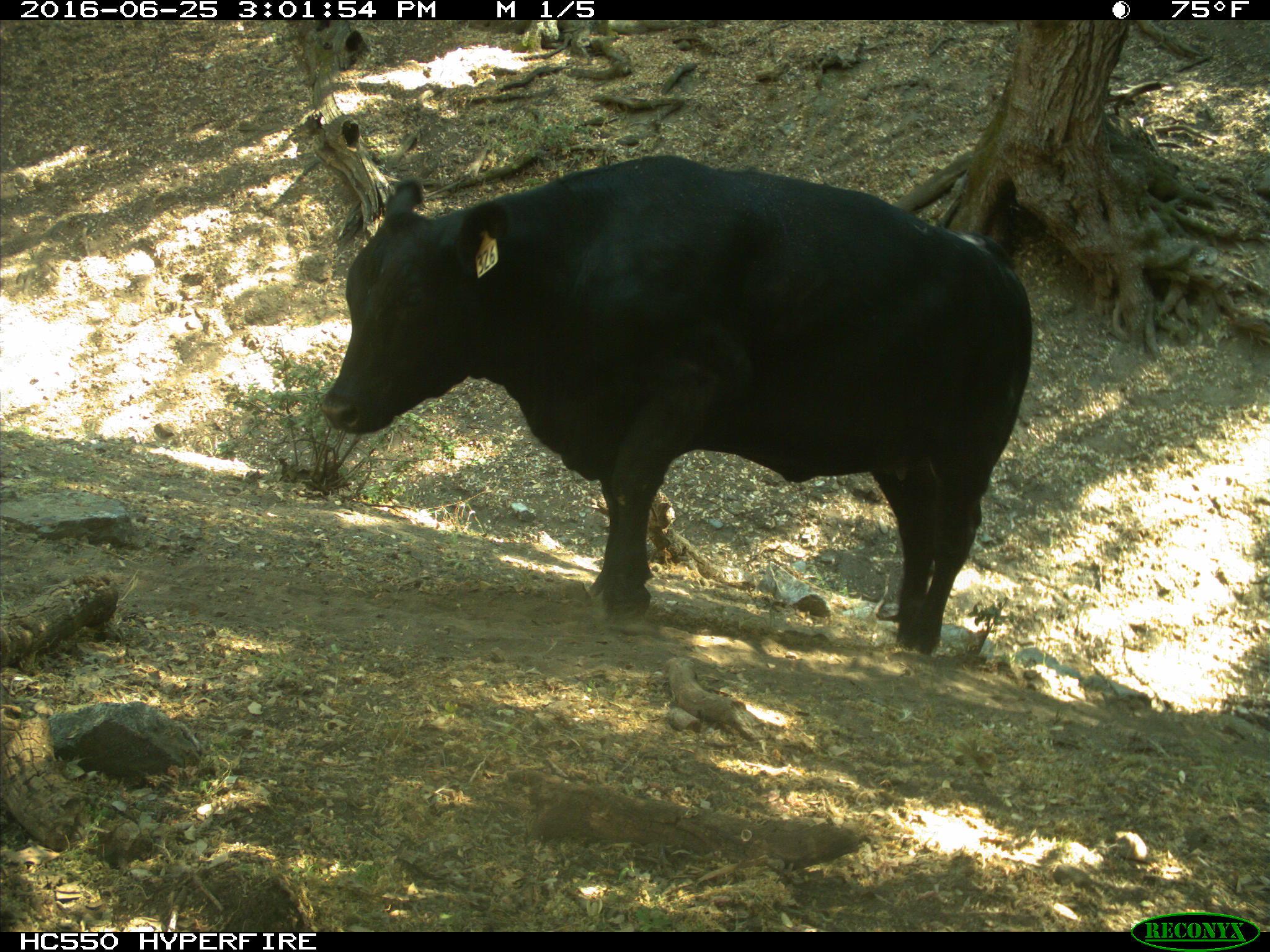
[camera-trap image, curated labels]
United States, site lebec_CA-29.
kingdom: Animalia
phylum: Chordata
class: Mammalia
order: Artiodactyla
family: Bovidae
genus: Bos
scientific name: Bos taurus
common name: domestic cow